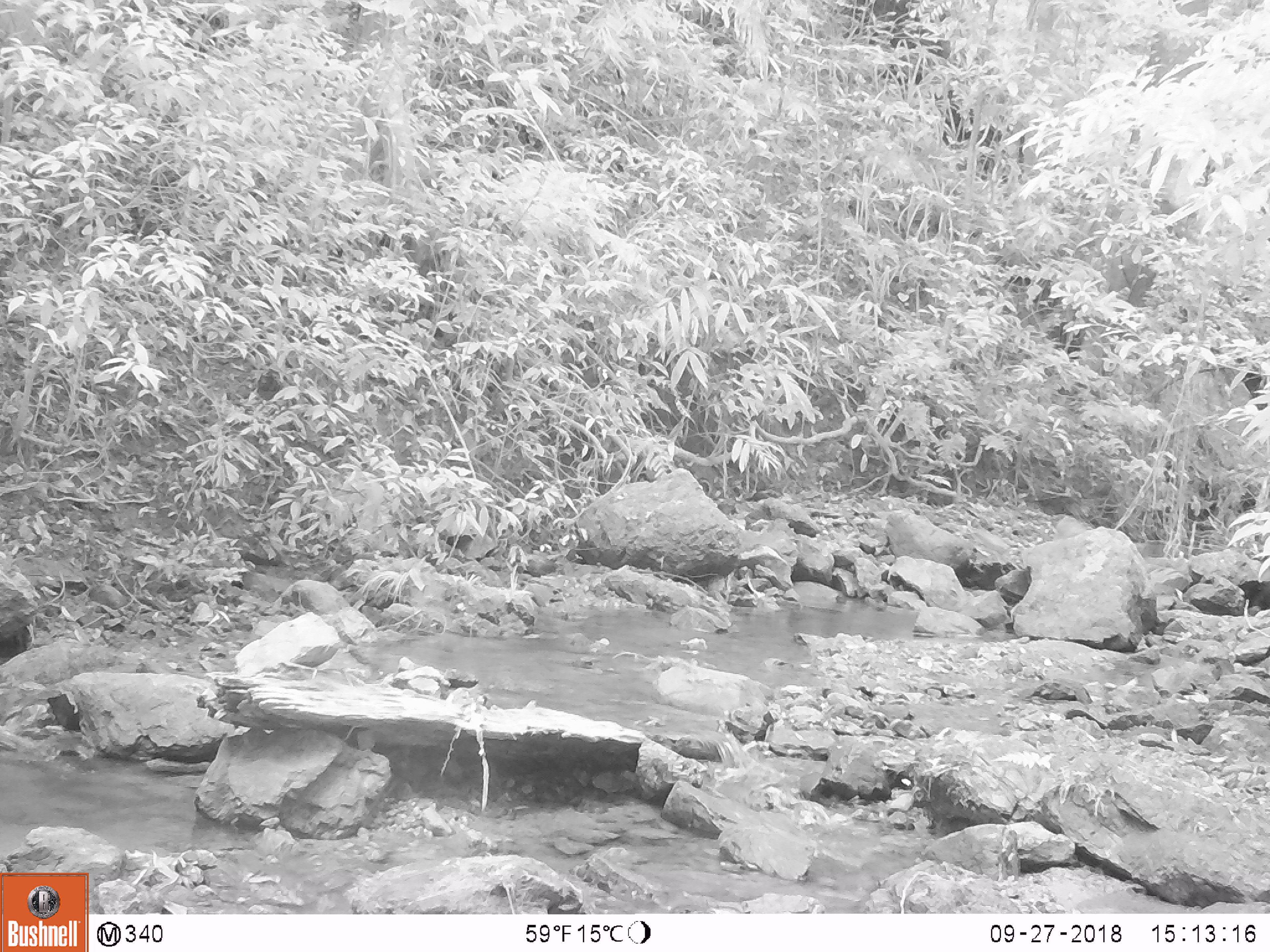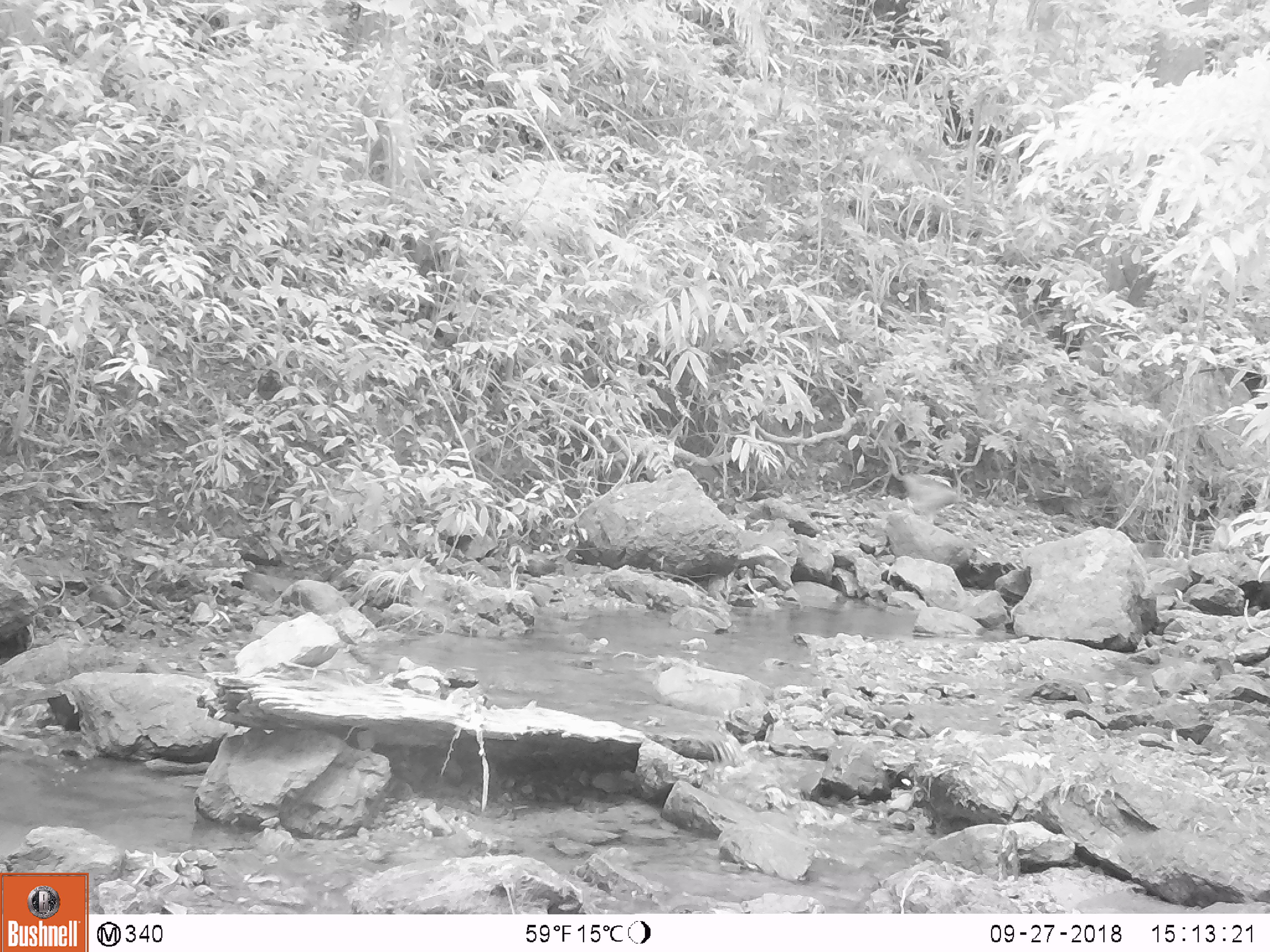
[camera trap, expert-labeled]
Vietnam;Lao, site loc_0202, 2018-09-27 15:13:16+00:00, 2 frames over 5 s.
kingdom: Animalia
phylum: Chordata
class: Mammalia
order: Primates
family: Cercopithecidae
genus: Macaca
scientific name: Macaca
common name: macaque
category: unidentified macaque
Unidentified macaque (macaque) (Macaca). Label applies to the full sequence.